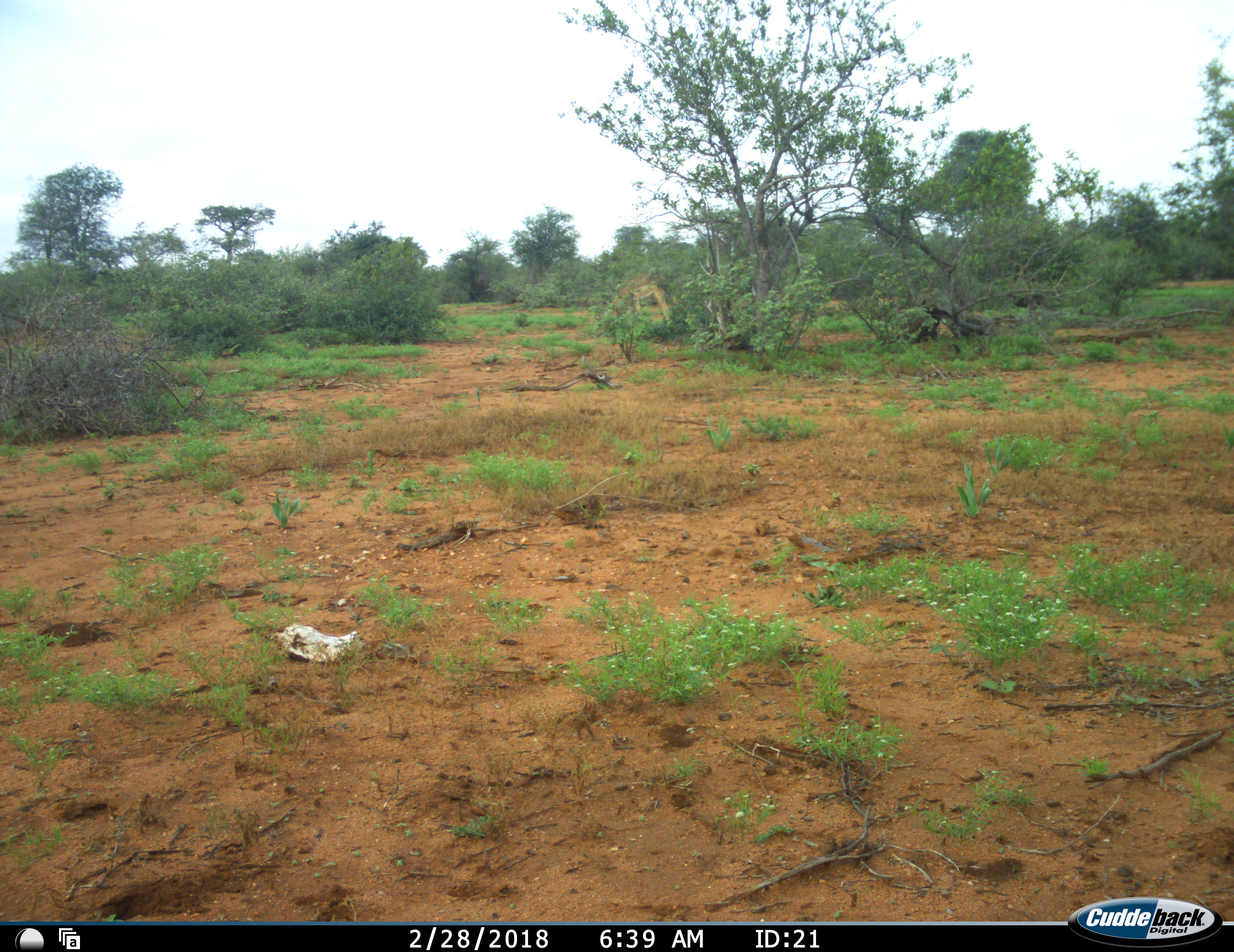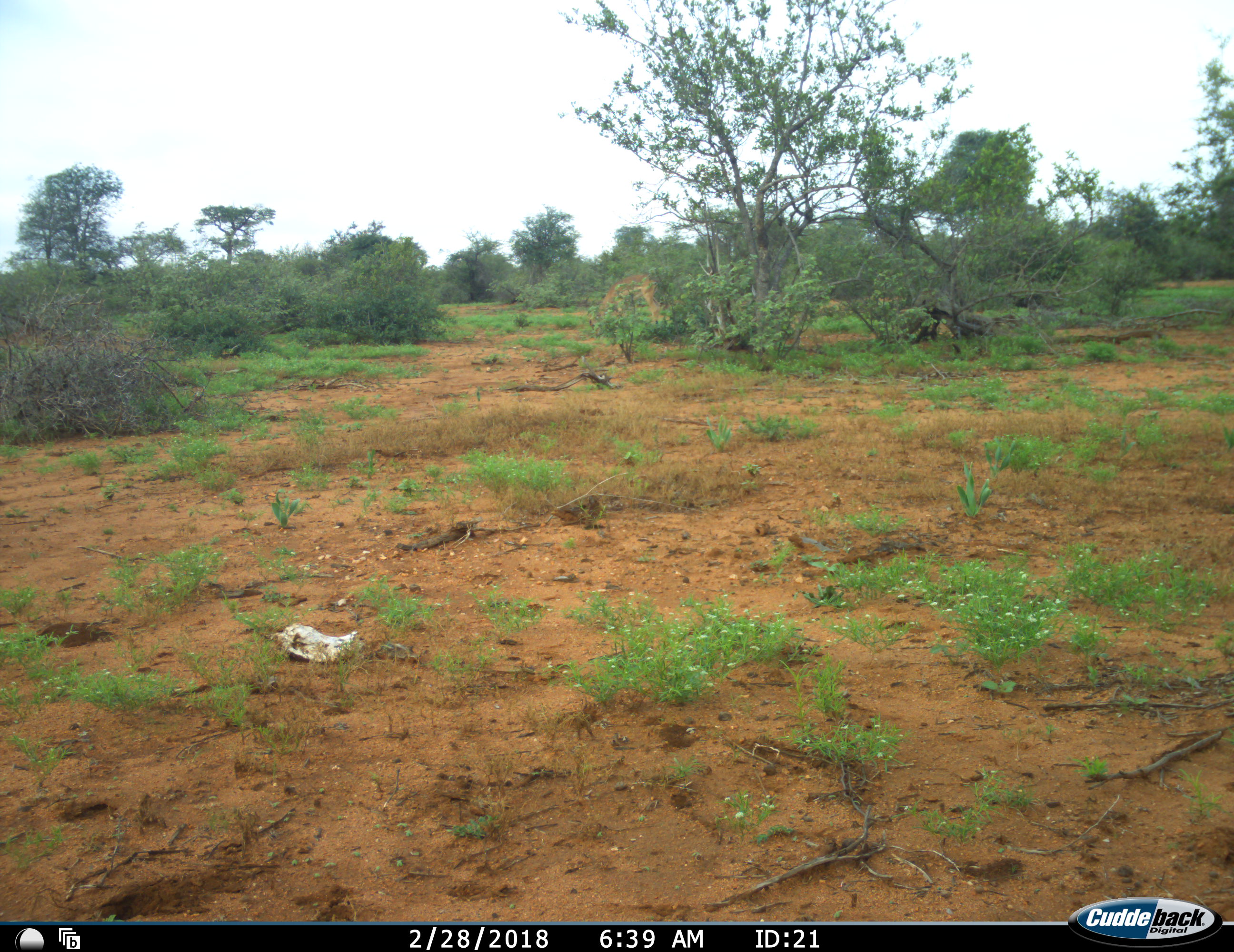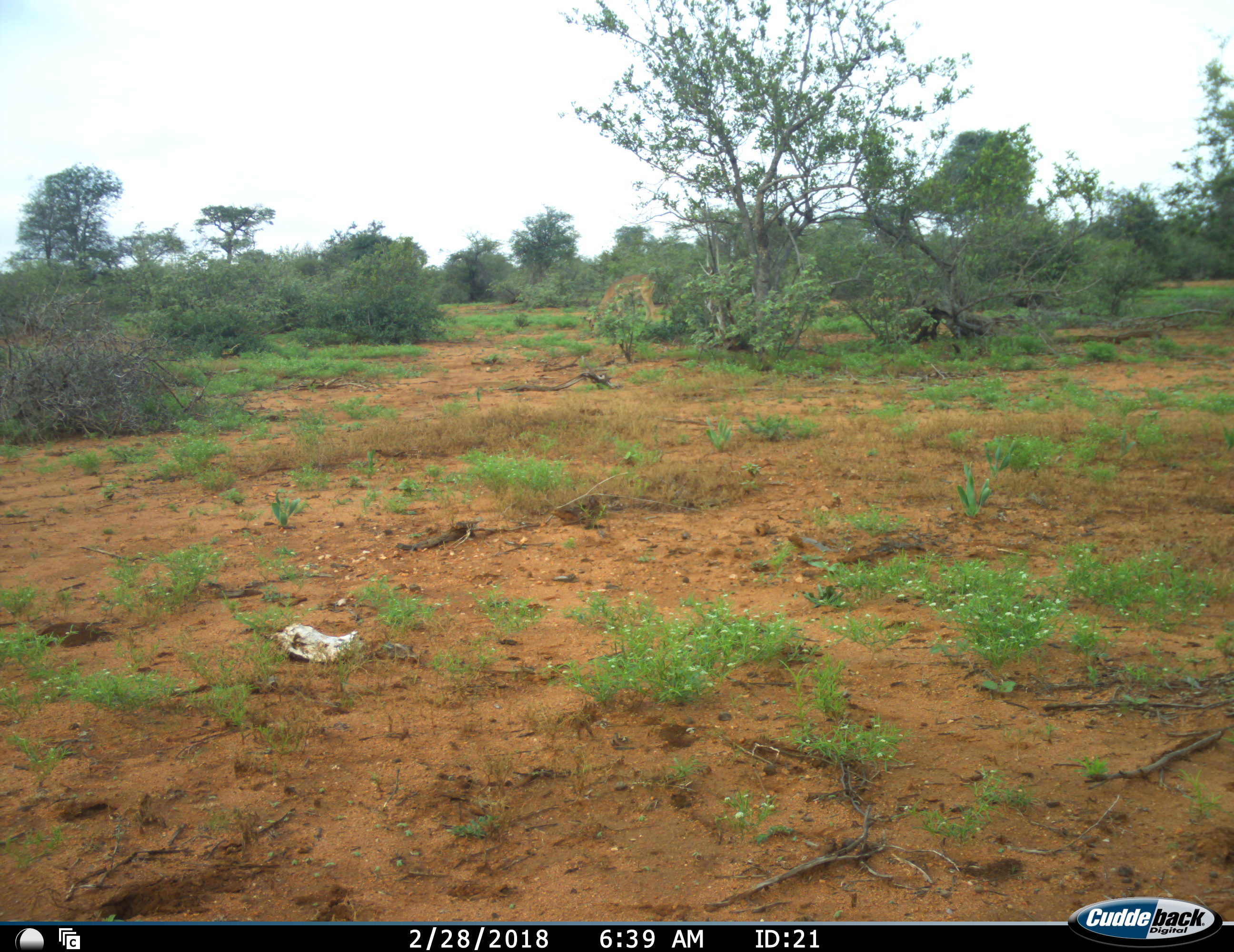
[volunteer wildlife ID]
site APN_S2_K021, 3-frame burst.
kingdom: Animalia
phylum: Chordata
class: Mammalia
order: Artiodactyla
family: Bovidae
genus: Aepyceros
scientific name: Aepyceros melampus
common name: impala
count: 1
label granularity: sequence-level